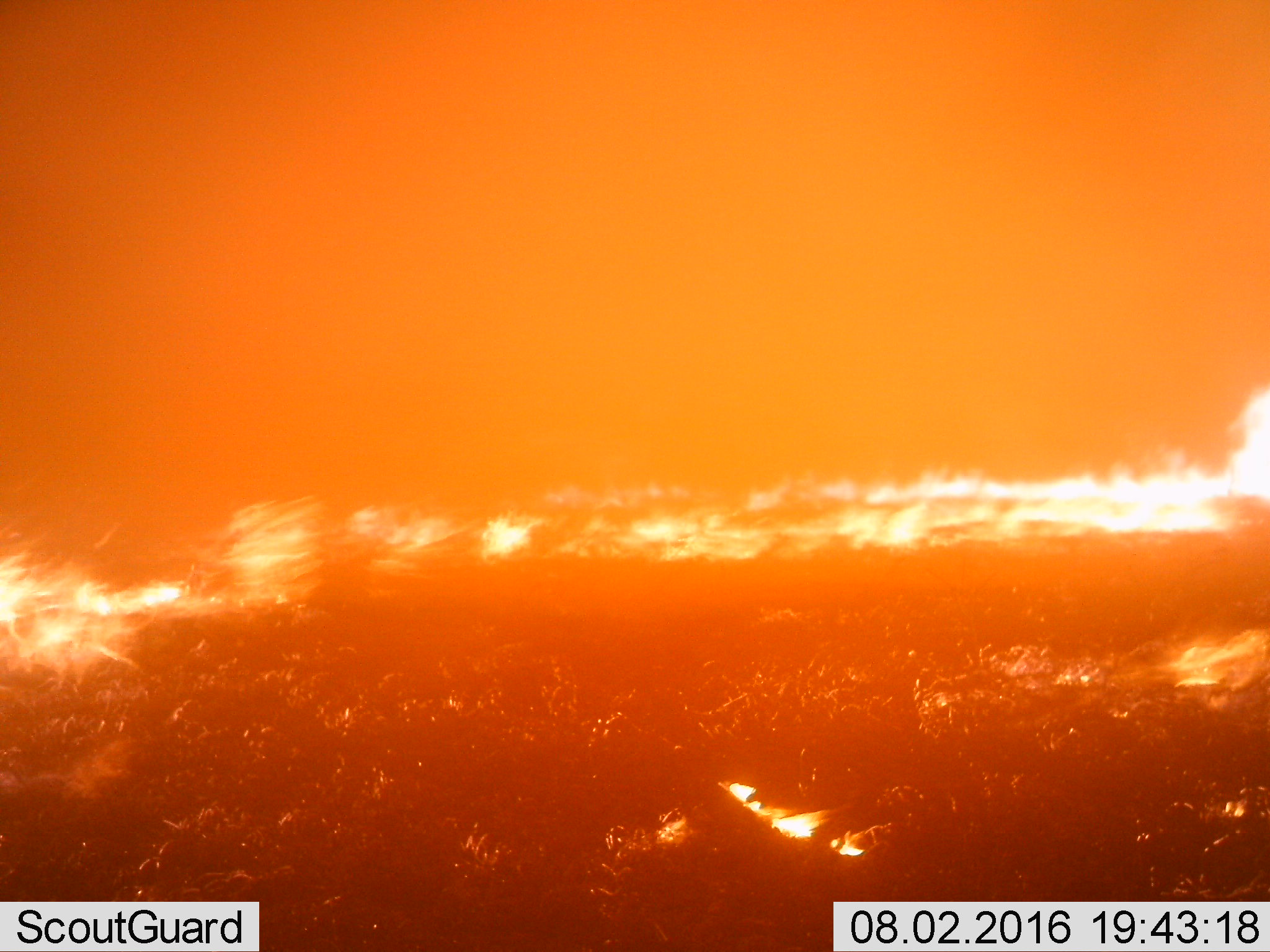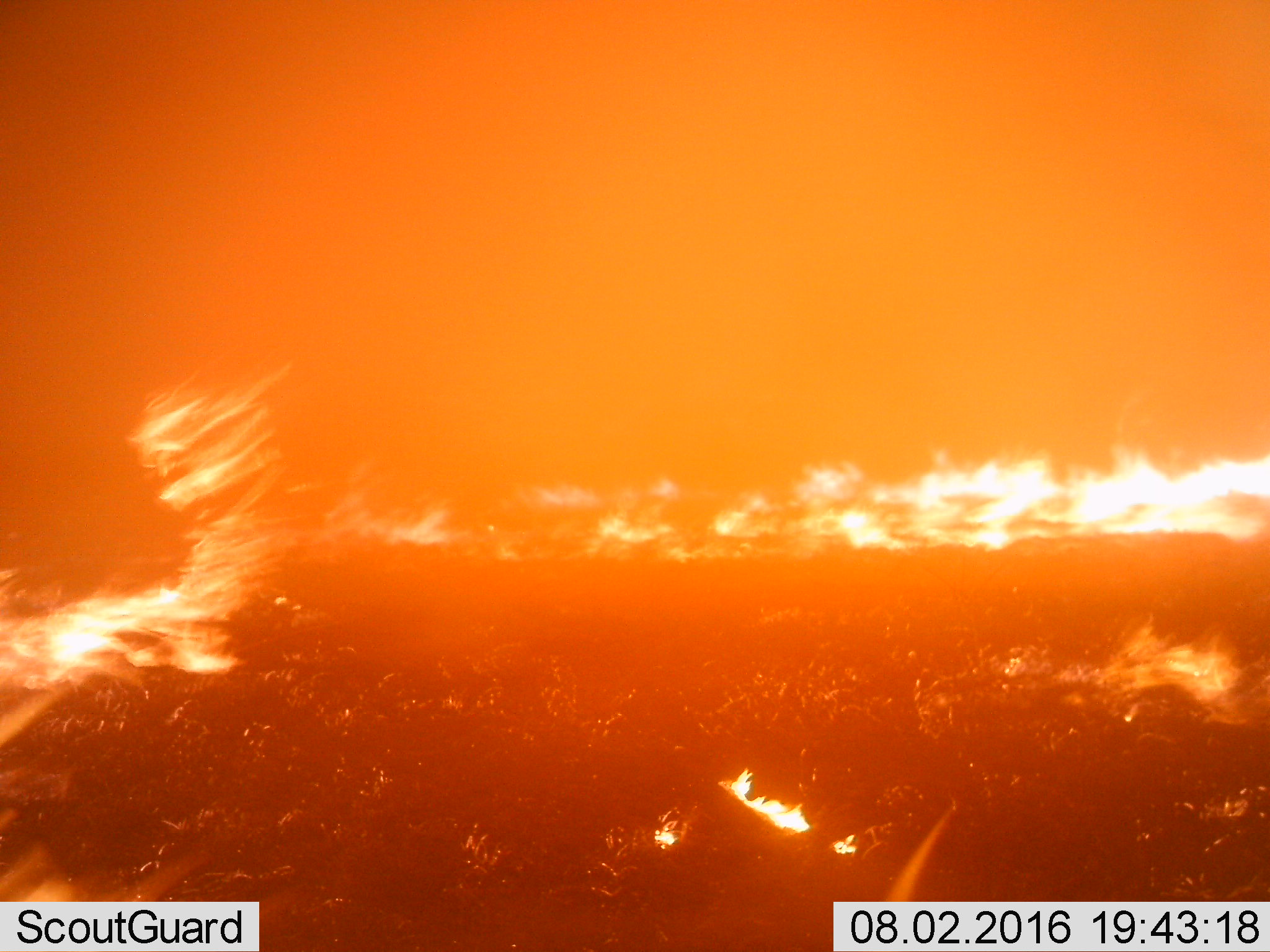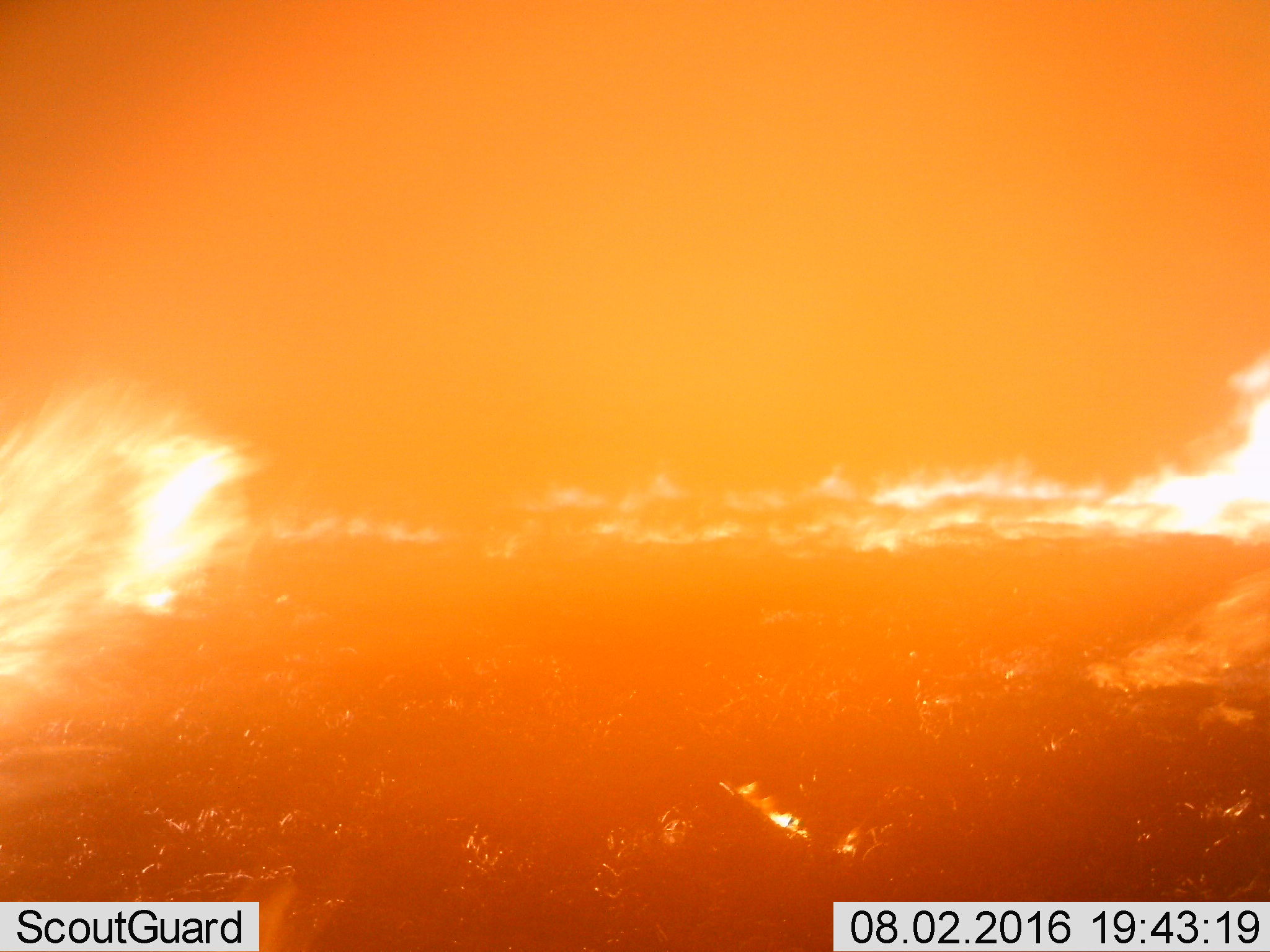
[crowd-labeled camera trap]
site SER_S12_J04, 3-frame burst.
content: unidentified animal